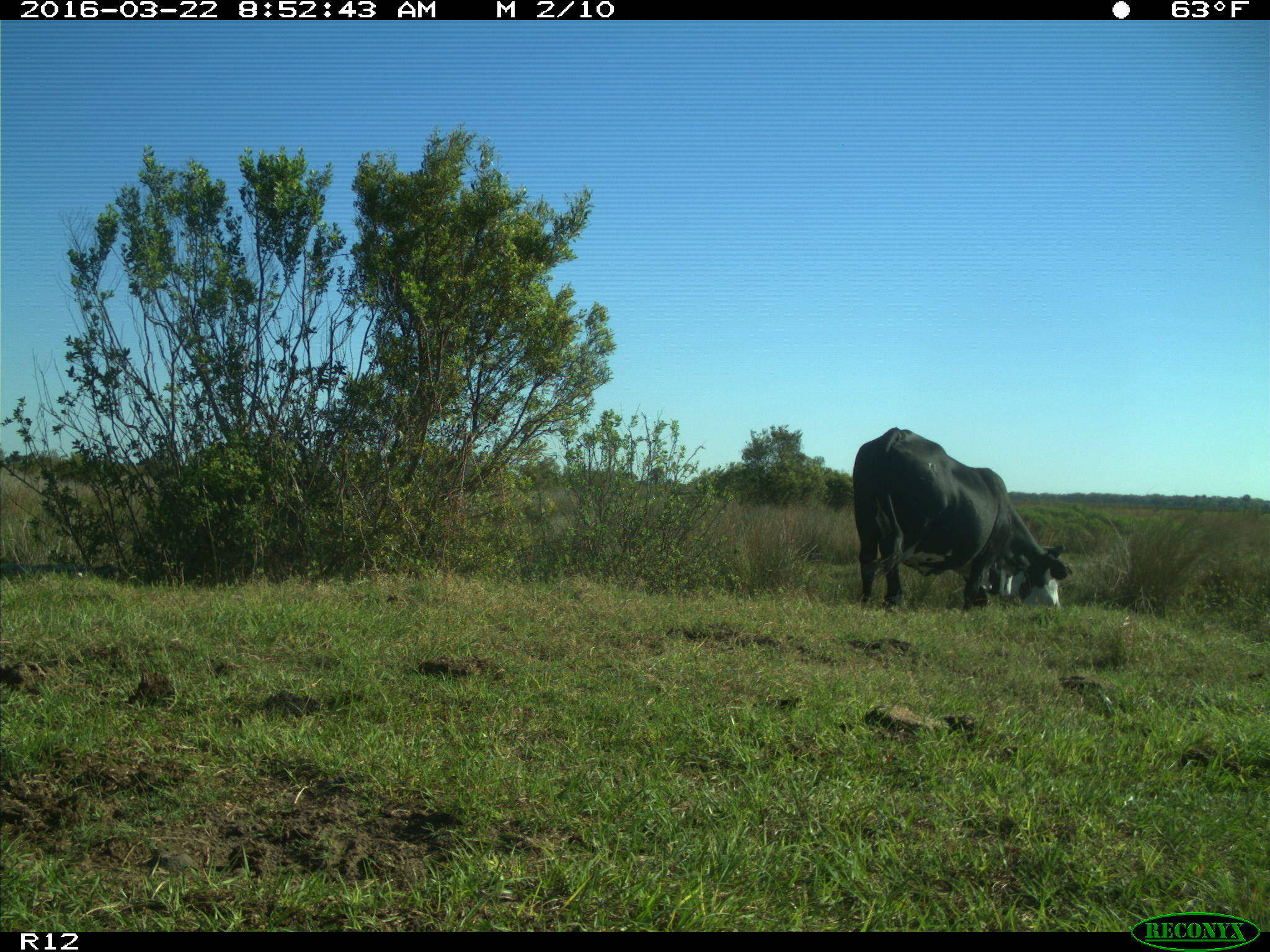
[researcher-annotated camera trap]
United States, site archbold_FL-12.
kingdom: Animalia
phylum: Chordata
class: Mammalia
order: Artiodactyla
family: Bovidae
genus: Bos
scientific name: Bos taurus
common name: domestic cow